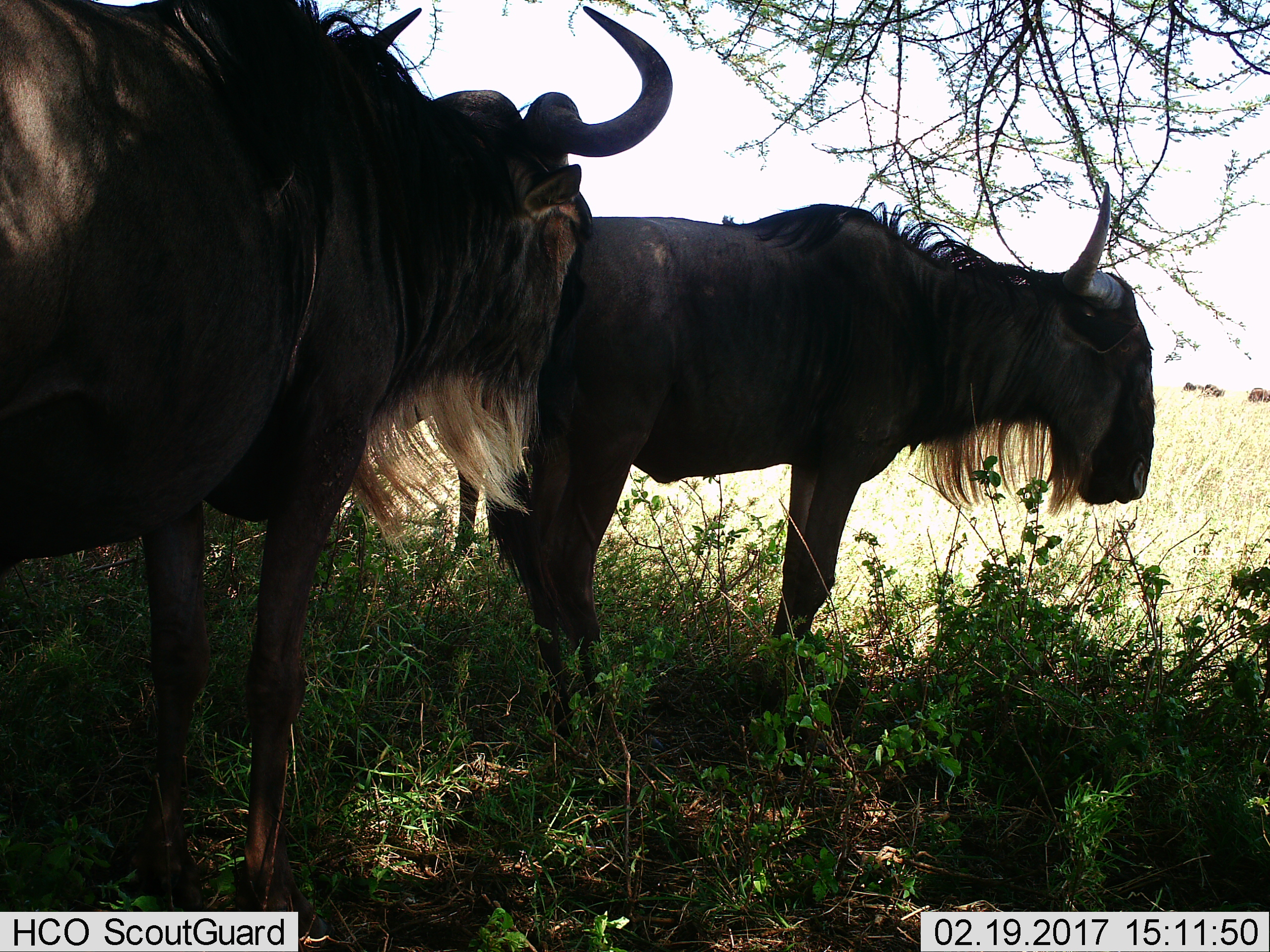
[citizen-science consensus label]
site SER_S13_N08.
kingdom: Animalia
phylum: Chordata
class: Mammalia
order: Artiodactyla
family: Bovidae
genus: Connochaetes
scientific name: Connochaetes taurinus taurinus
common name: blue wildebeest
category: wildebeestblue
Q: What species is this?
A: Wildebeestblue (blue wildebeest) (Connochaetes taurinus taurinus).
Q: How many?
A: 2.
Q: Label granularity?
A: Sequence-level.